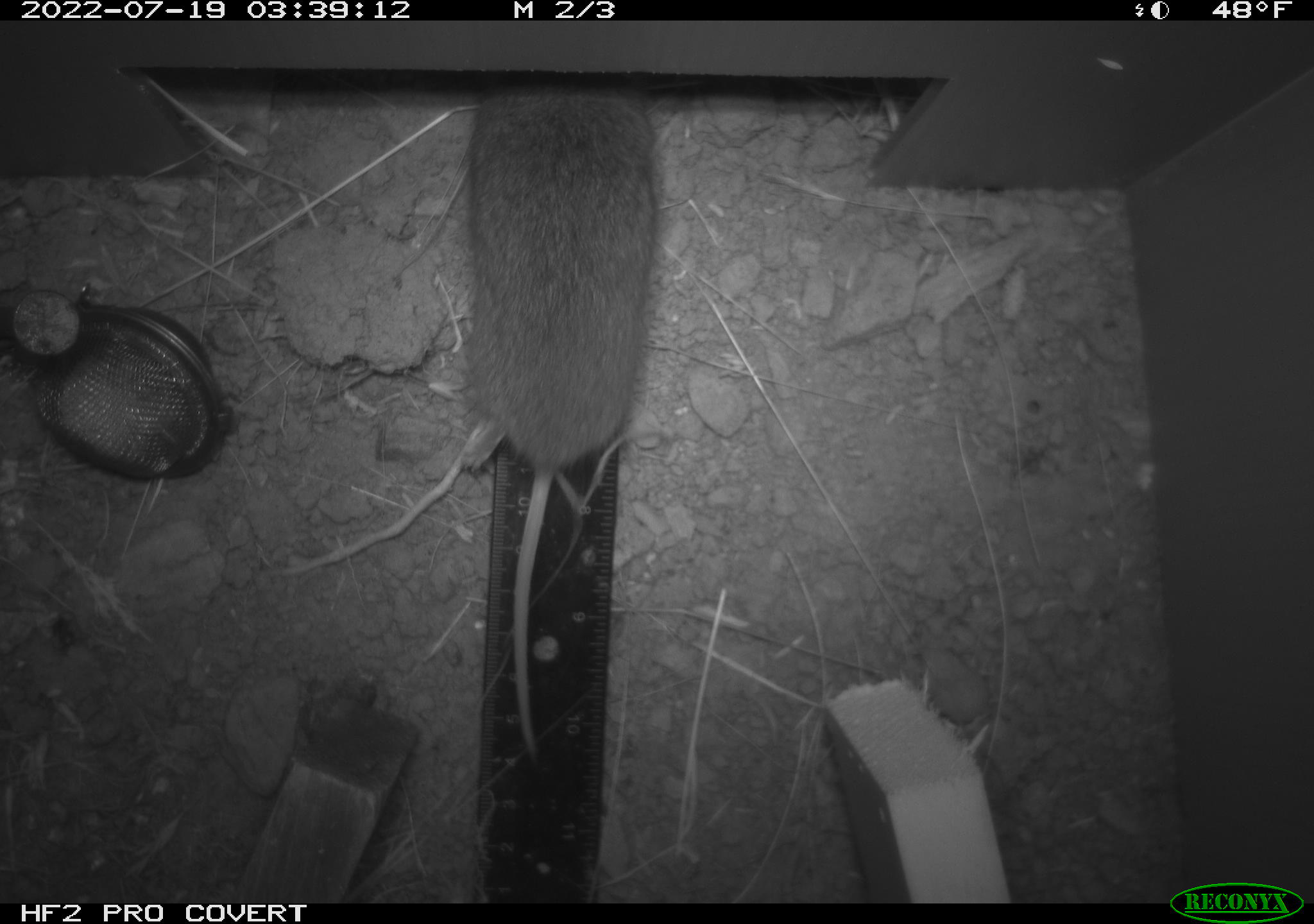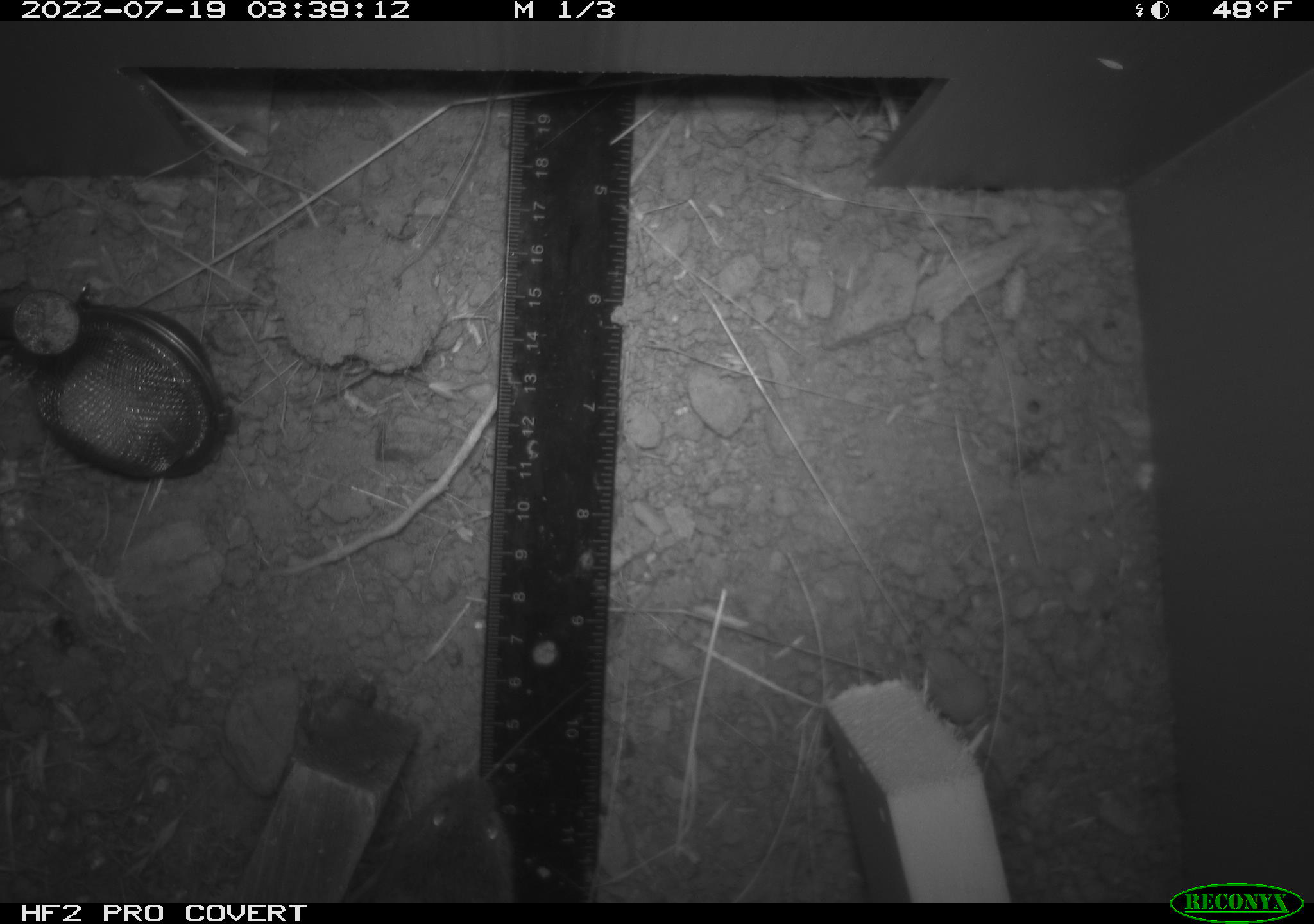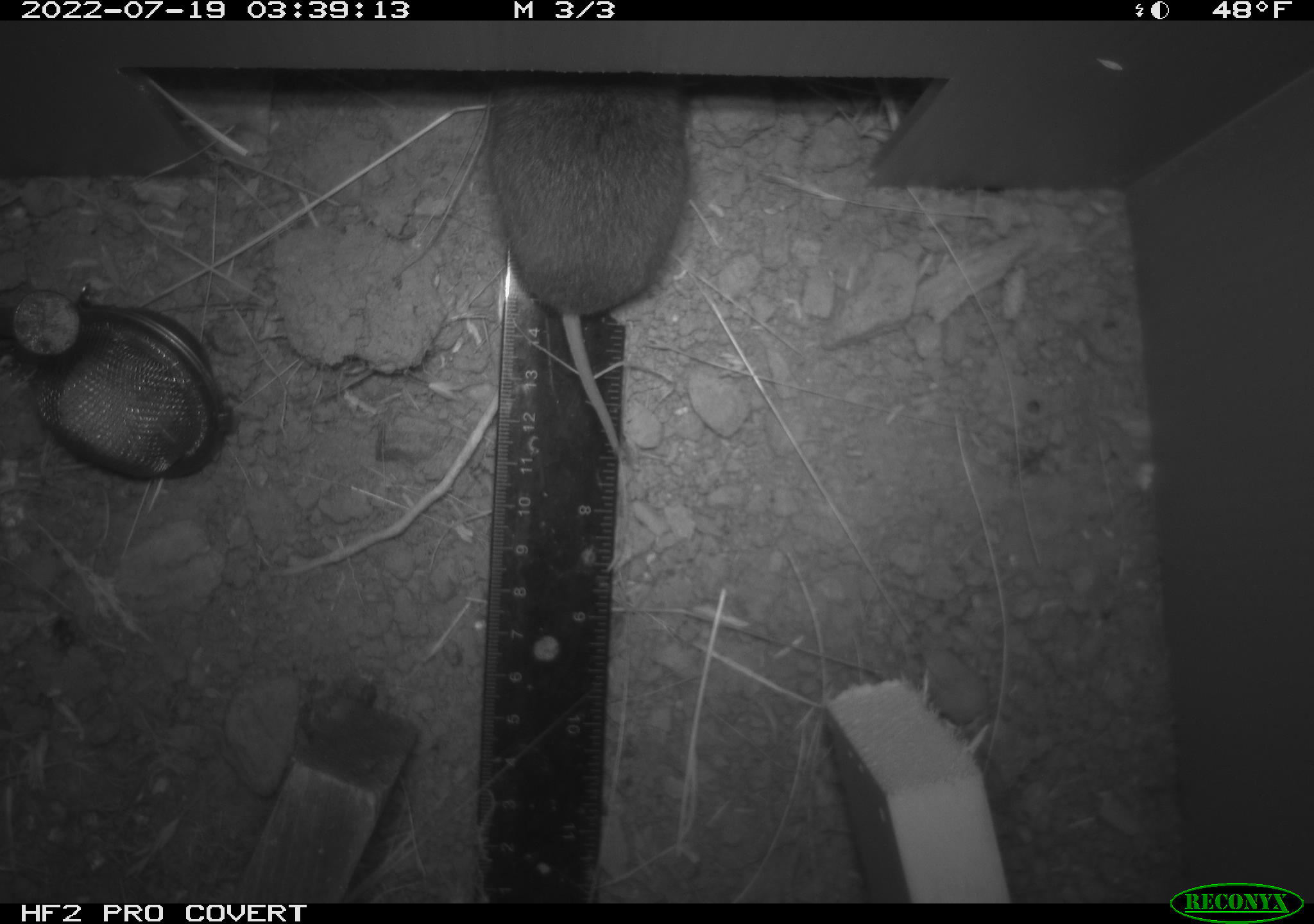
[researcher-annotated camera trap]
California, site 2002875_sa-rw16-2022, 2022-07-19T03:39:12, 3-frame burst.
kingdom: Animalia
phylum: Chordata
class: Mammalia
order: Rodentia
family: Cricetidae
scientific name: Arvicolinae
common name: voles, lemmings, and muskrats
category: arvicolinae subfamily